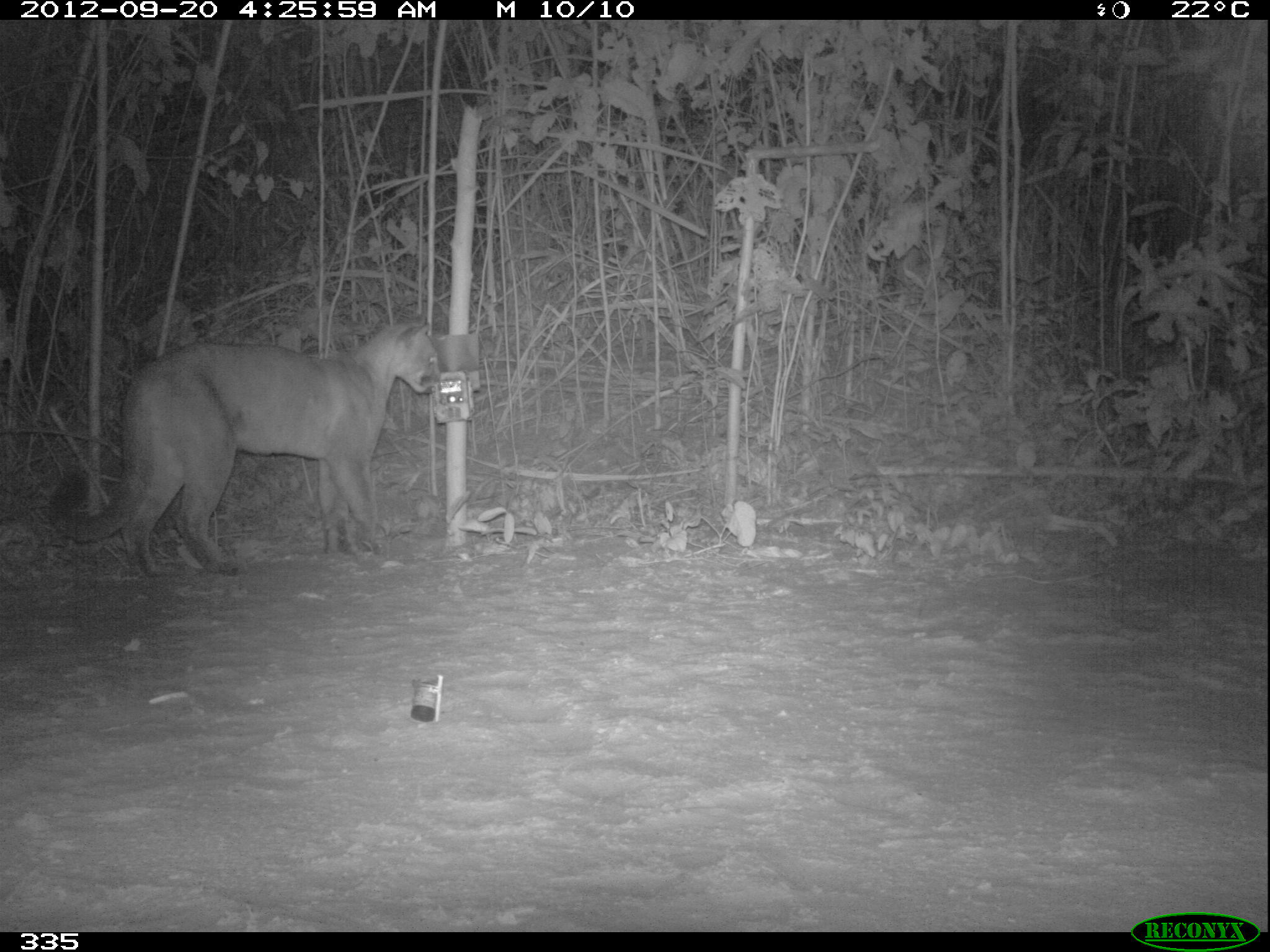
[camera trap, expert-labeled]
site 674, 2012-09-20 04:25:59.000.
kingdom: Animalia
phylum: Chordata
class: Mammalia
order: Carnivora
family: Felidae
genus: Puma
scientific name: Puma concolor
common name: mountain lion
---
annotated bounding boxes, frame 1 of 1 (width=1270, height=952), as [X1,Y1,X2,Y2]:
puma concolor: [47,314,438,577]